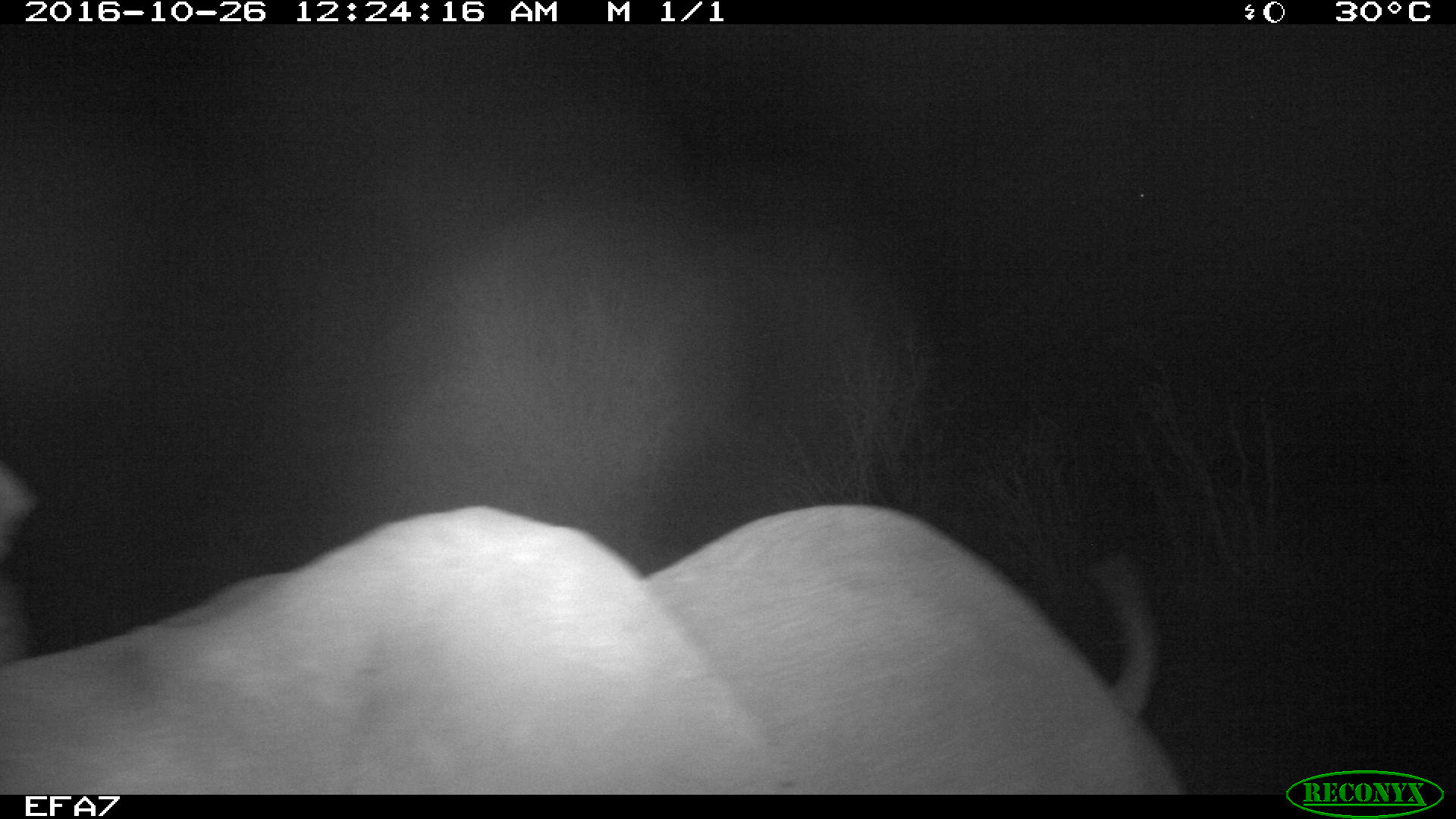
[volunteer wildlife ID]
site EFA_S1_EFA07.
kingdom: Animalia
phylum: Chordata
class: Mammalia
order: Proboscidea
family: Elephantidae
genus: Loxodonta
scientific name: Loxodonta africana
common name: african bush elephant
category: elephant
Elephant (african bush elephant) (Loxodonta africana), count 1. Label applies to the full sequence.